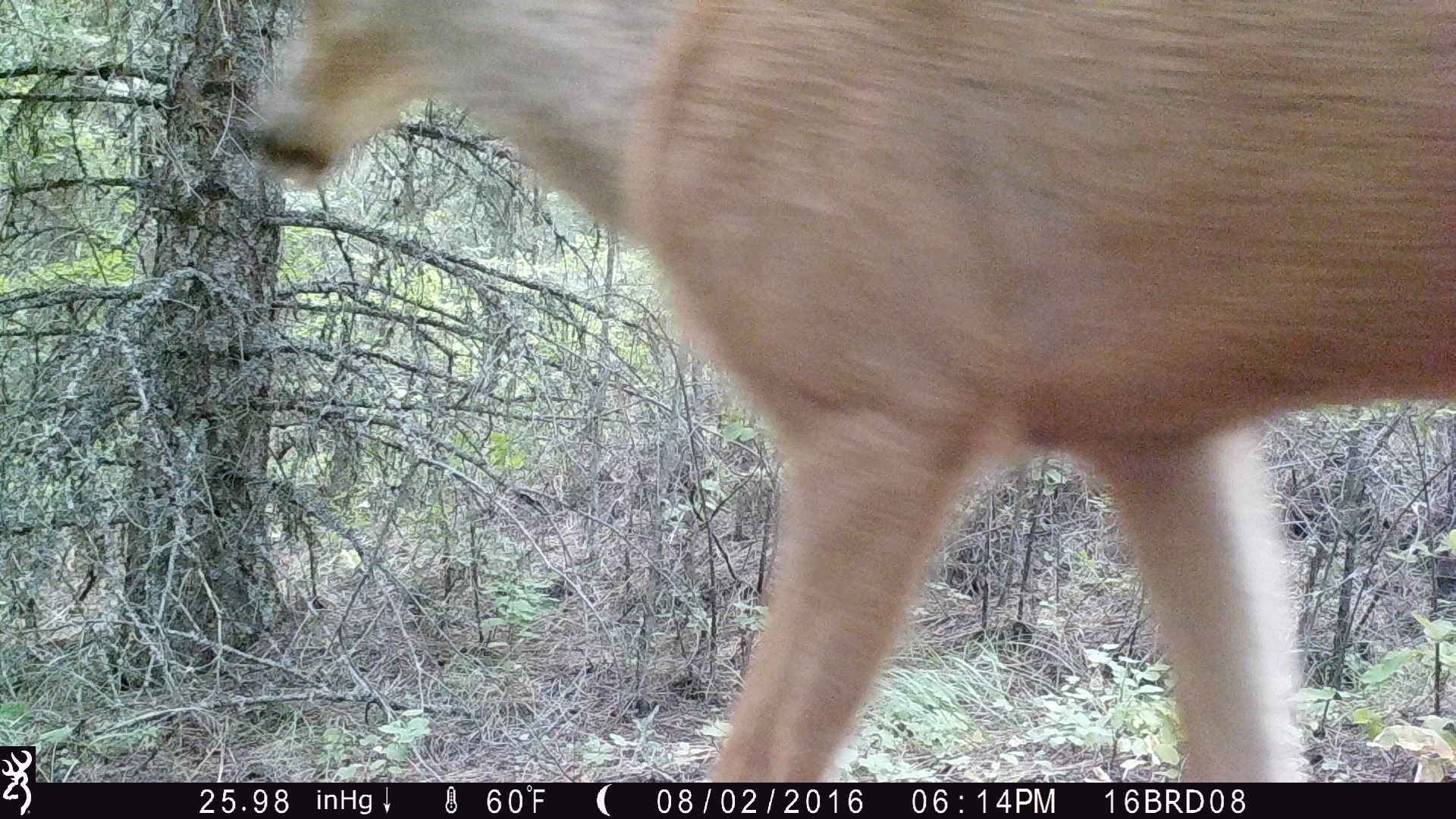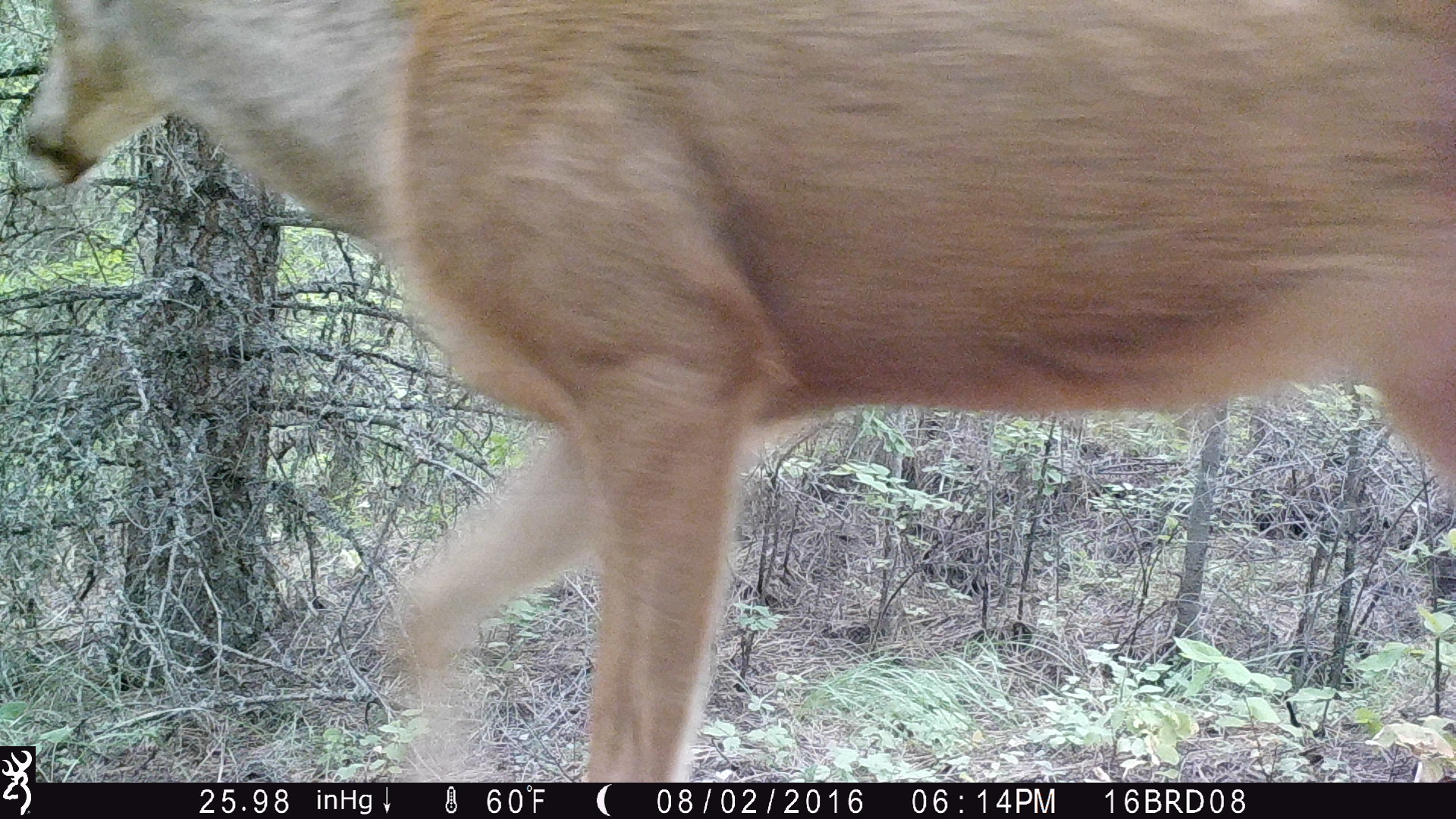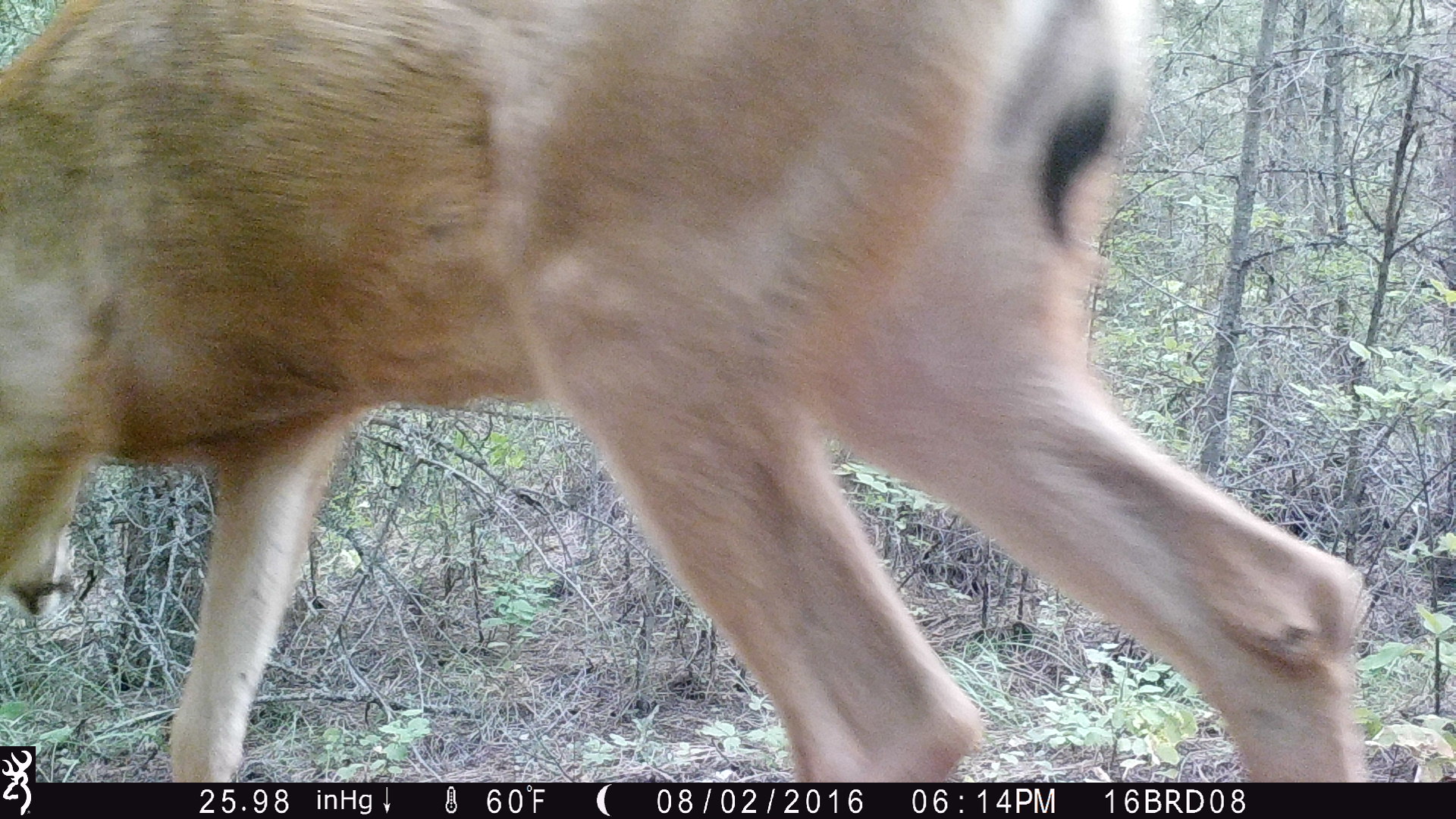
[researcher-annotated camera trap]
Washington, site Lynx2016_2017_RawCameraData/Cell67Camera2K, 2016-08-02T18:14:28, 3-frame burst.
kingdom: Animalia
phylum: Chordata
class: Mammalia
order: Artiodactyla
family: Cervidae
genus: Odocoileus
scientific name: Odocoileus hemionus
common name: mule deer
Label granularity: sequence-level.